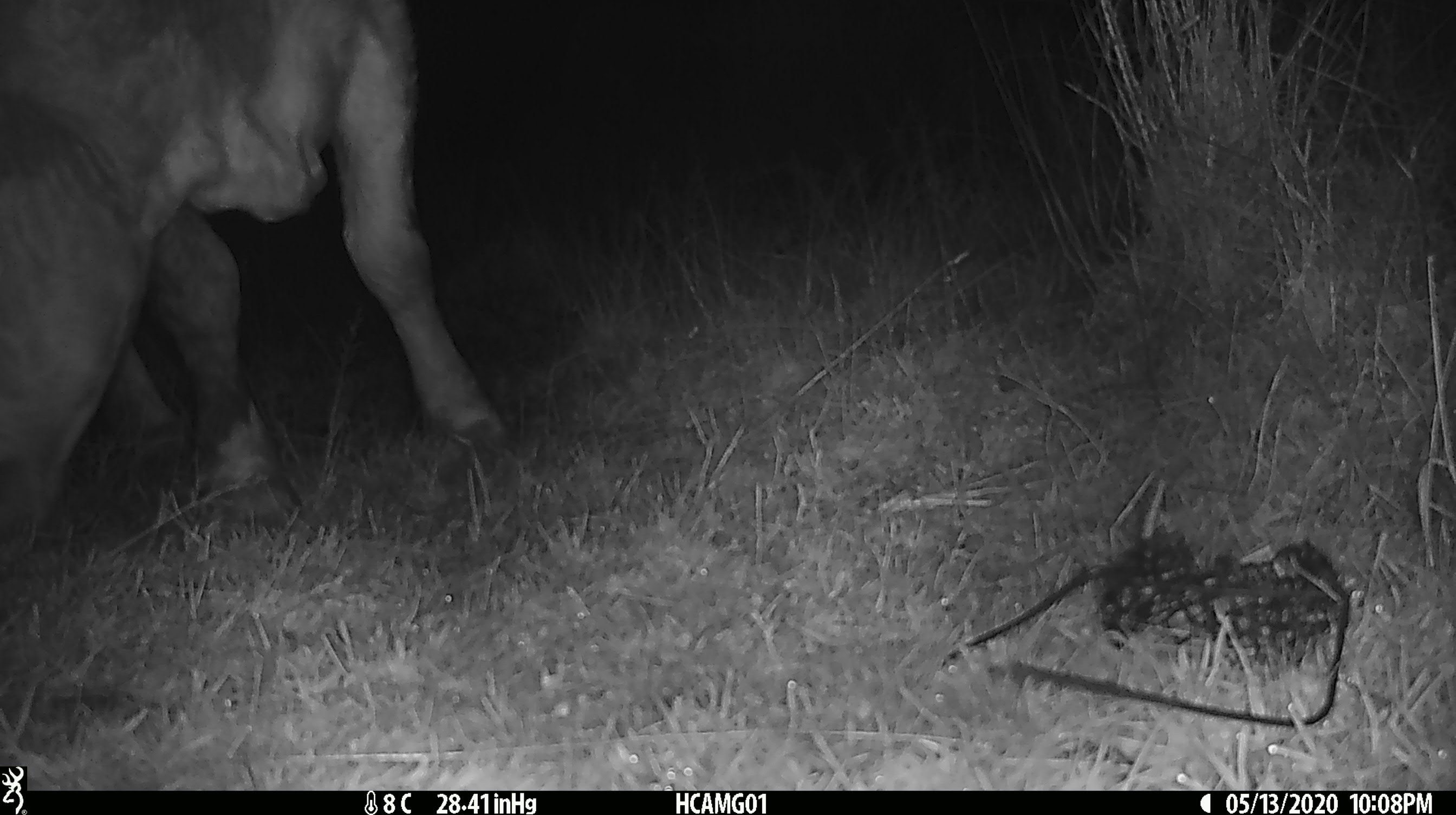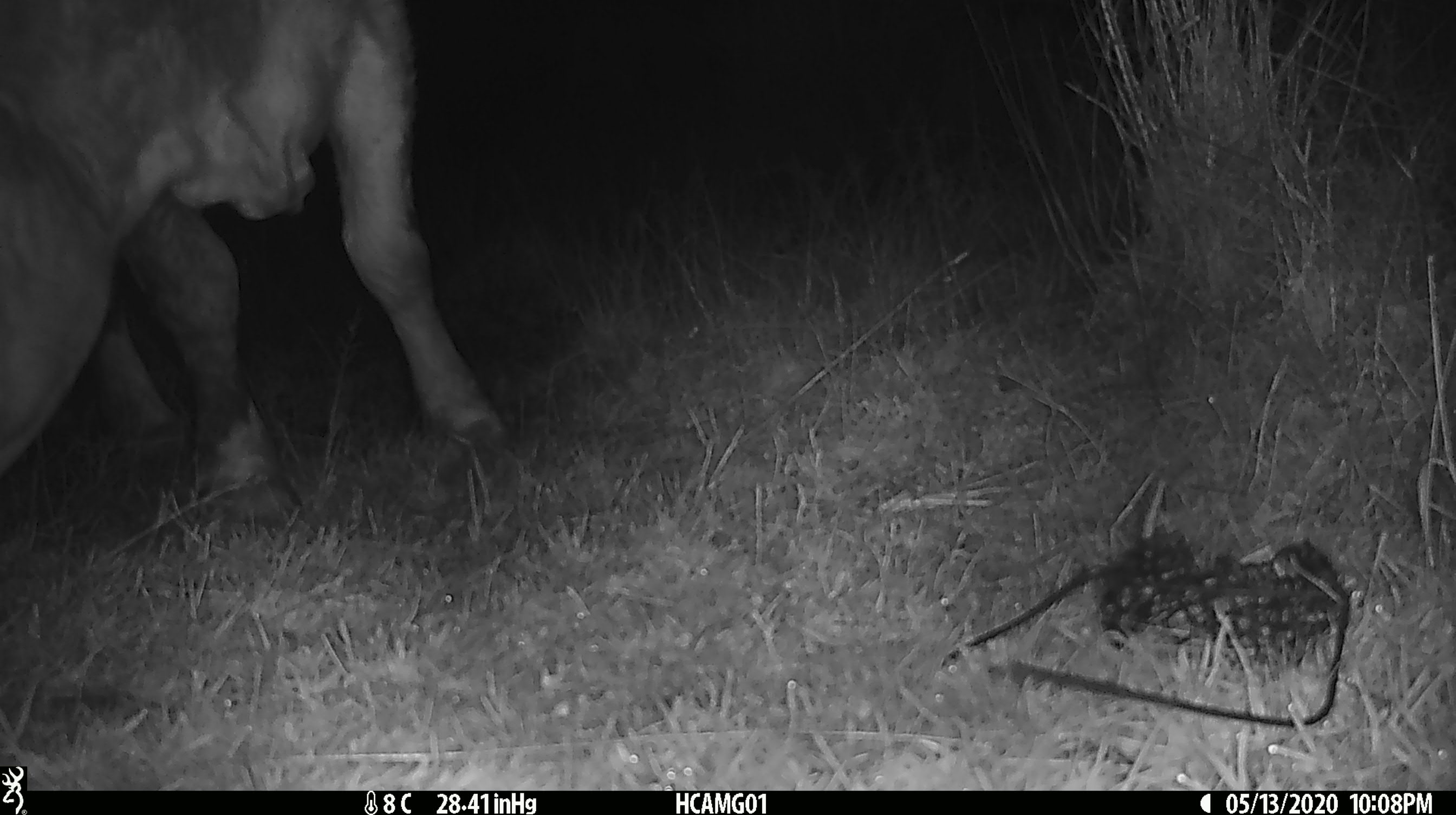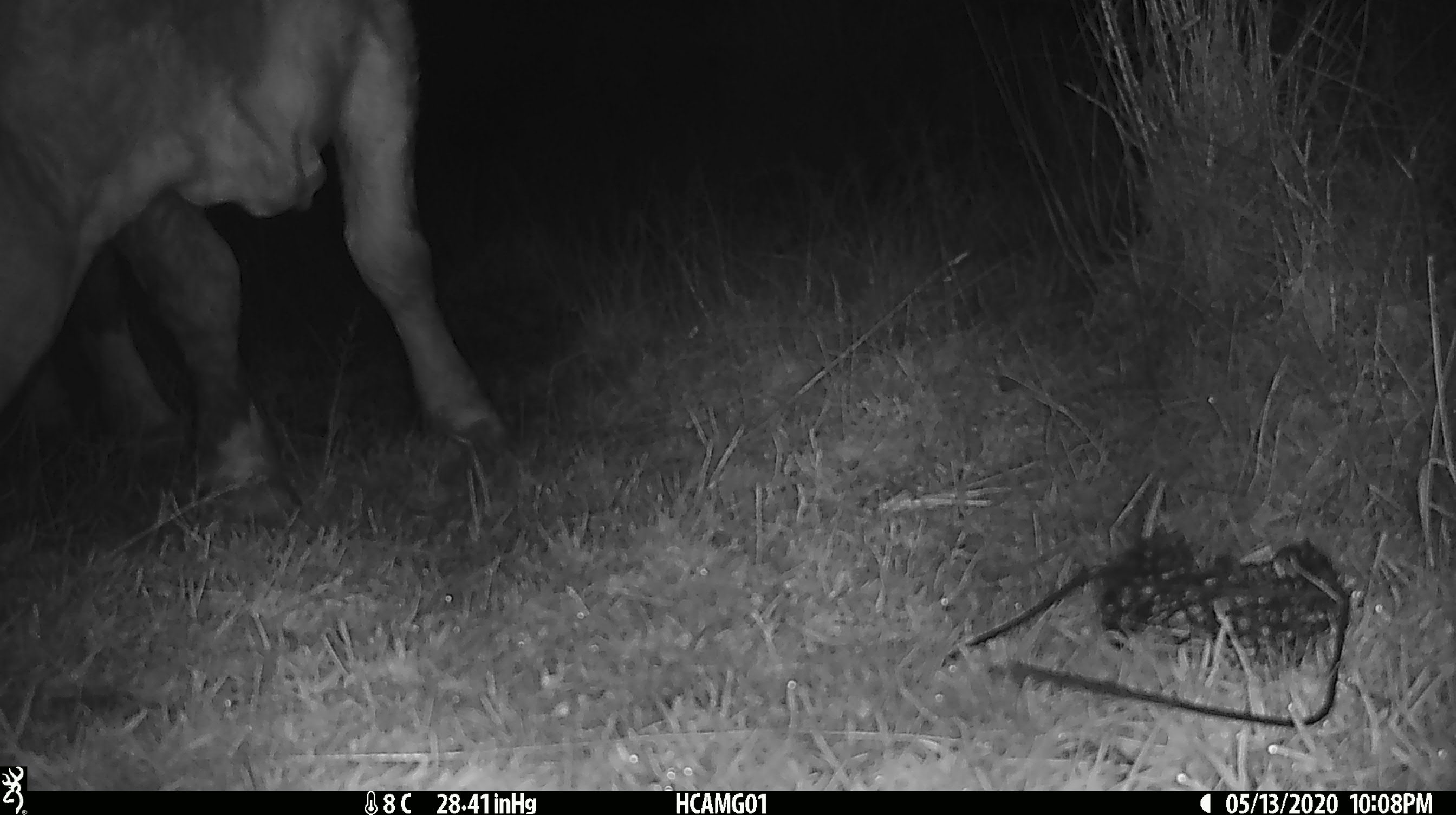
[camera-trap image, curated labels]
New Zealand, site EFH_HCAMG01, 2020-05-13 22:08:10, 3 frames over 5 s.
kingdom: Animalia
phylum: Chordata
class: Mammalia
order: Artiodactyla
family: Bovidae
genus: Bos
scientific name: Bos taurus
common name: domestic cow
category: cow